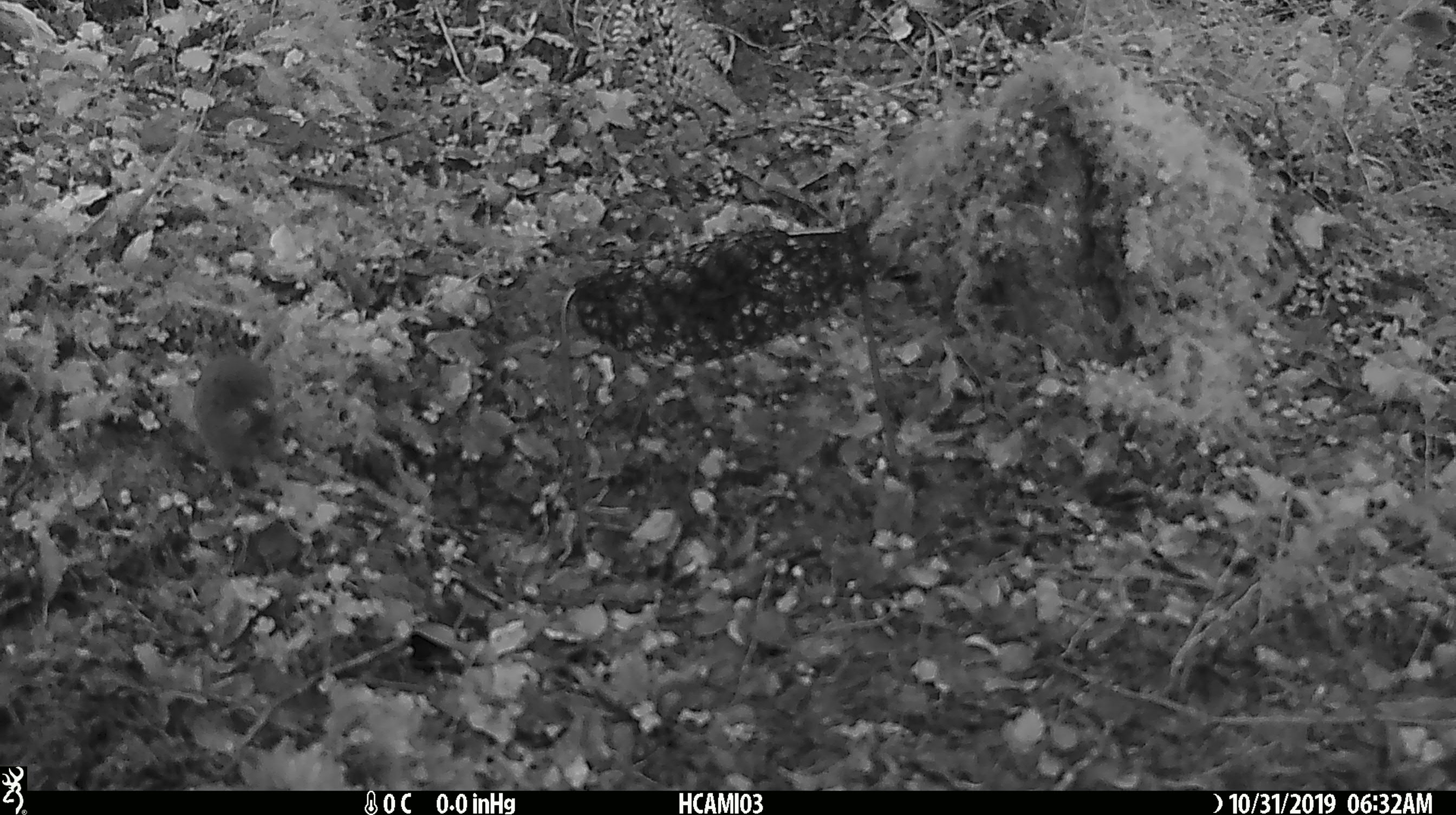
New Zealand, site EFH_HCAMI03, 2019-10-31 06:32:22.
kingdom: Animalia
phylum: Chordata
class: Mammalia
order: Rodentia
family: Muridae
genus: Mus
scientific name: Mus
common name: mouse